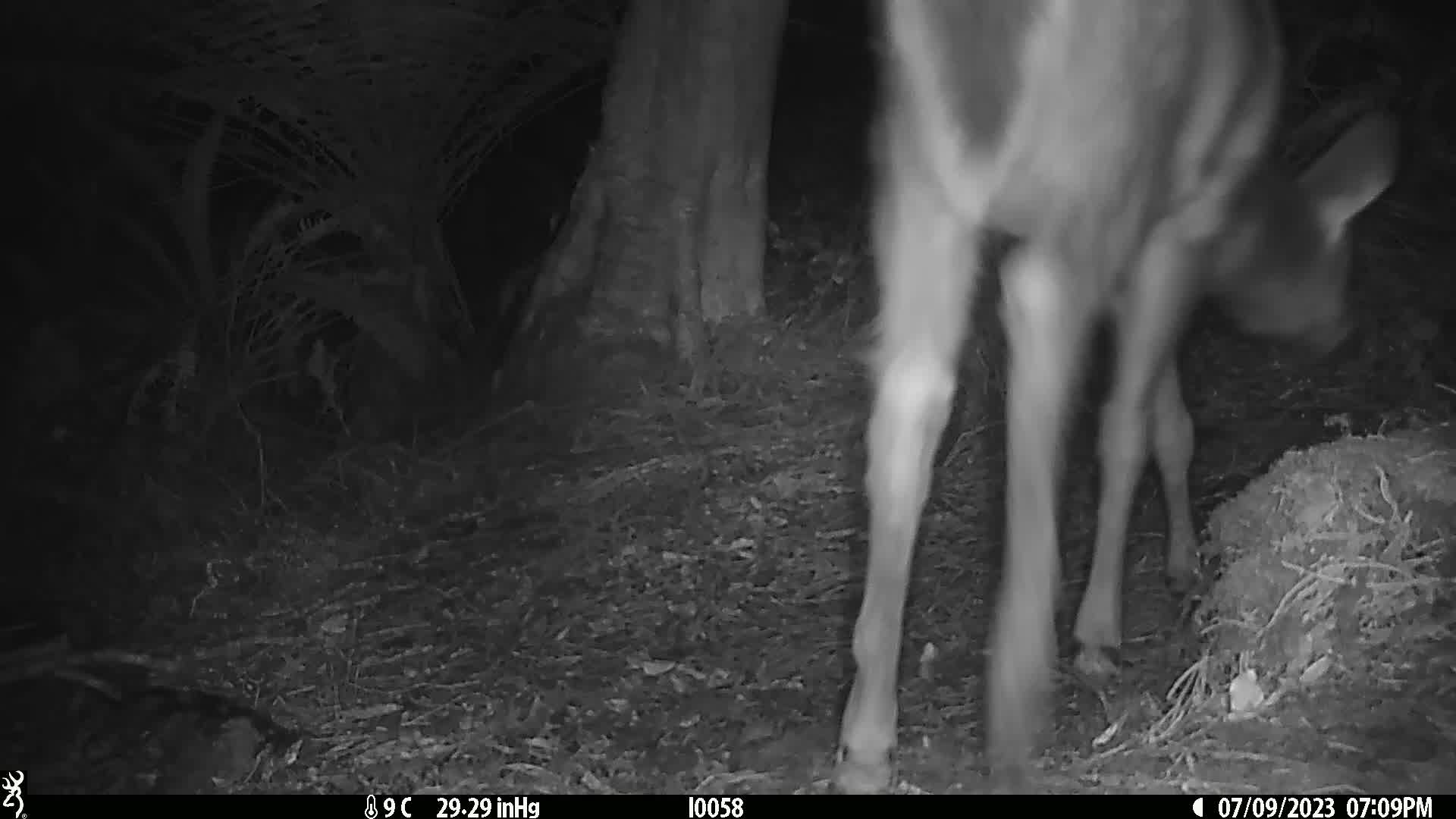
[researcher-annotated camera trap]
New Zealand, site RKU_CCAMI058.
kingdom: Animalia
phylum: Chordata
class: Mammalia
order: Artiodactyla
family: Cervidae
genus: Odocoileus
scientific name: Odocoileus virginianus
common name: white-tailed deer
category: white tailed deer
White tailed deer (white-tailed deer) (Odocoileus virginianus).